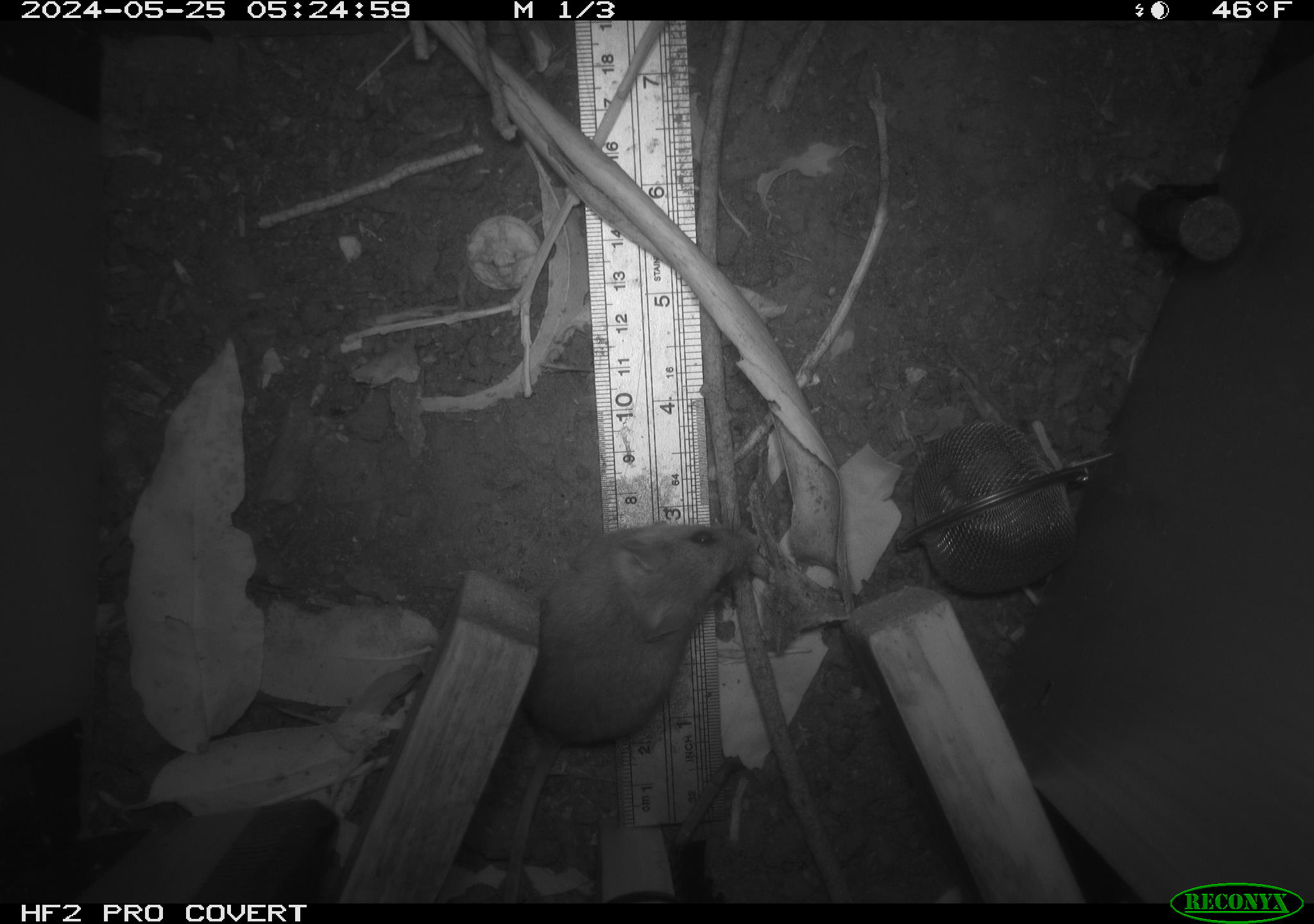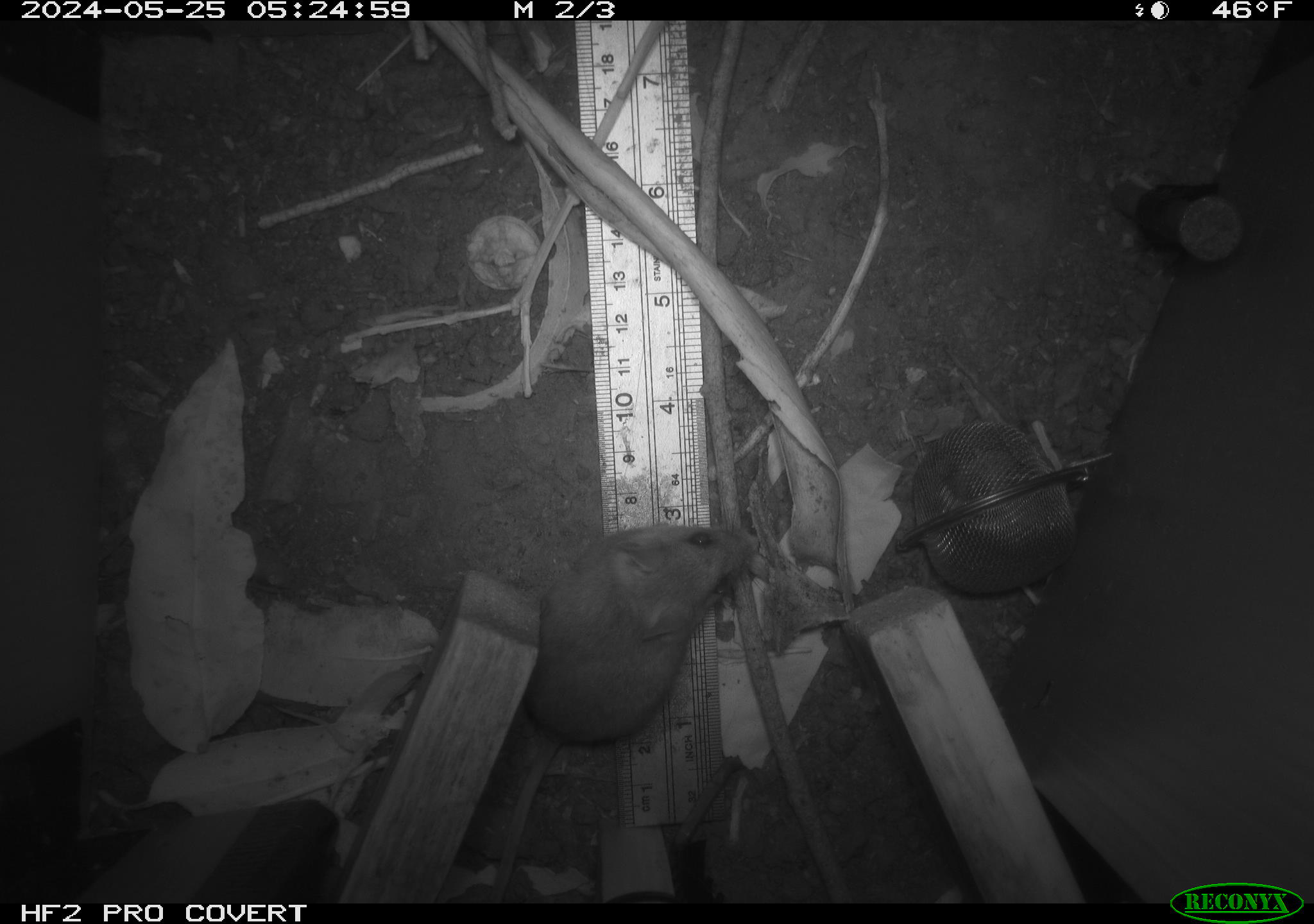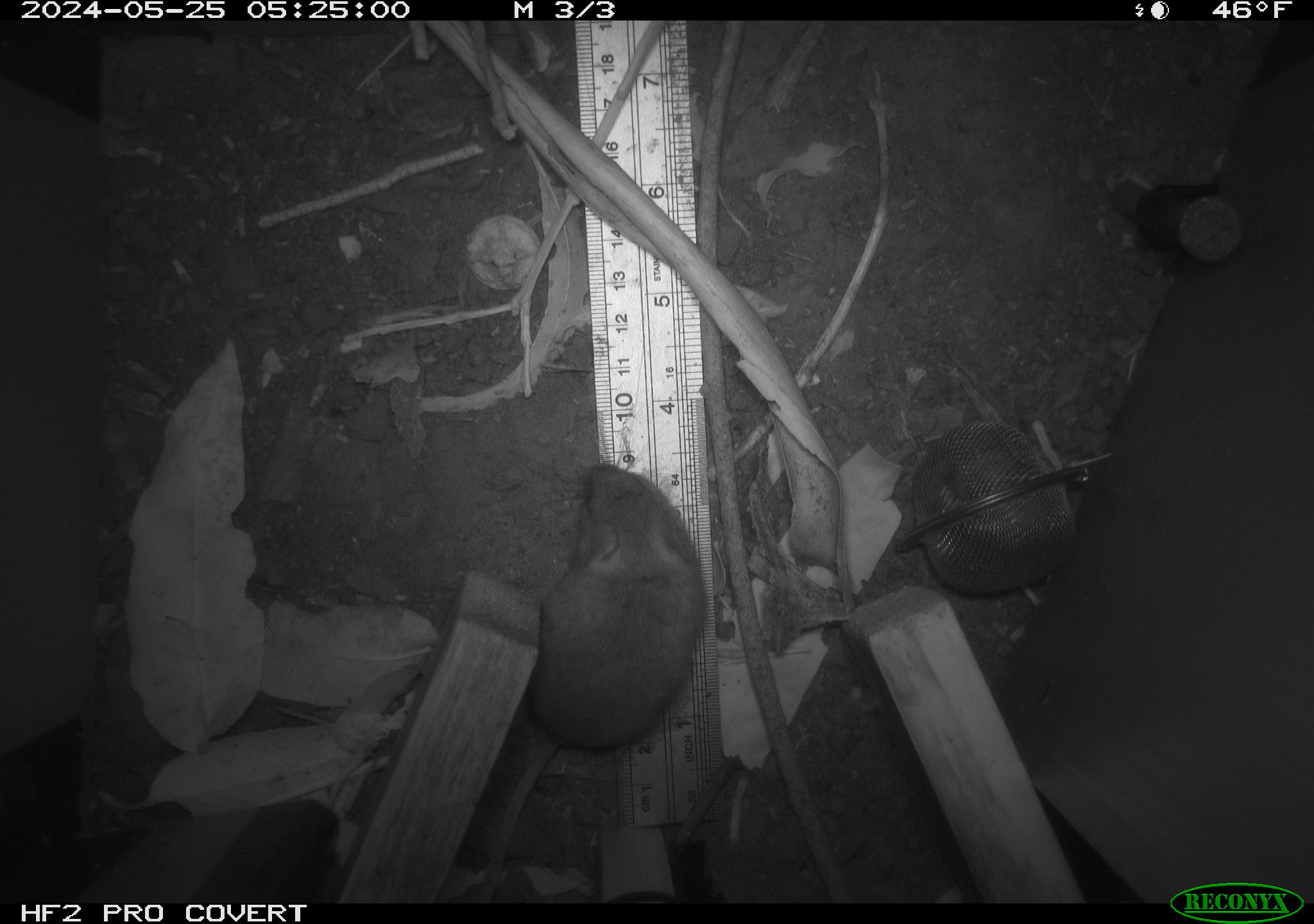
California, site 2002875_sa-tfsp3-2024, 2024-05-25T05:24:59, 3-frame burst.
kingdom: Animalia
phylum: Chordata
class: Mammalia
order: Rodentia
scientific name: Rodentia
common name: rodent